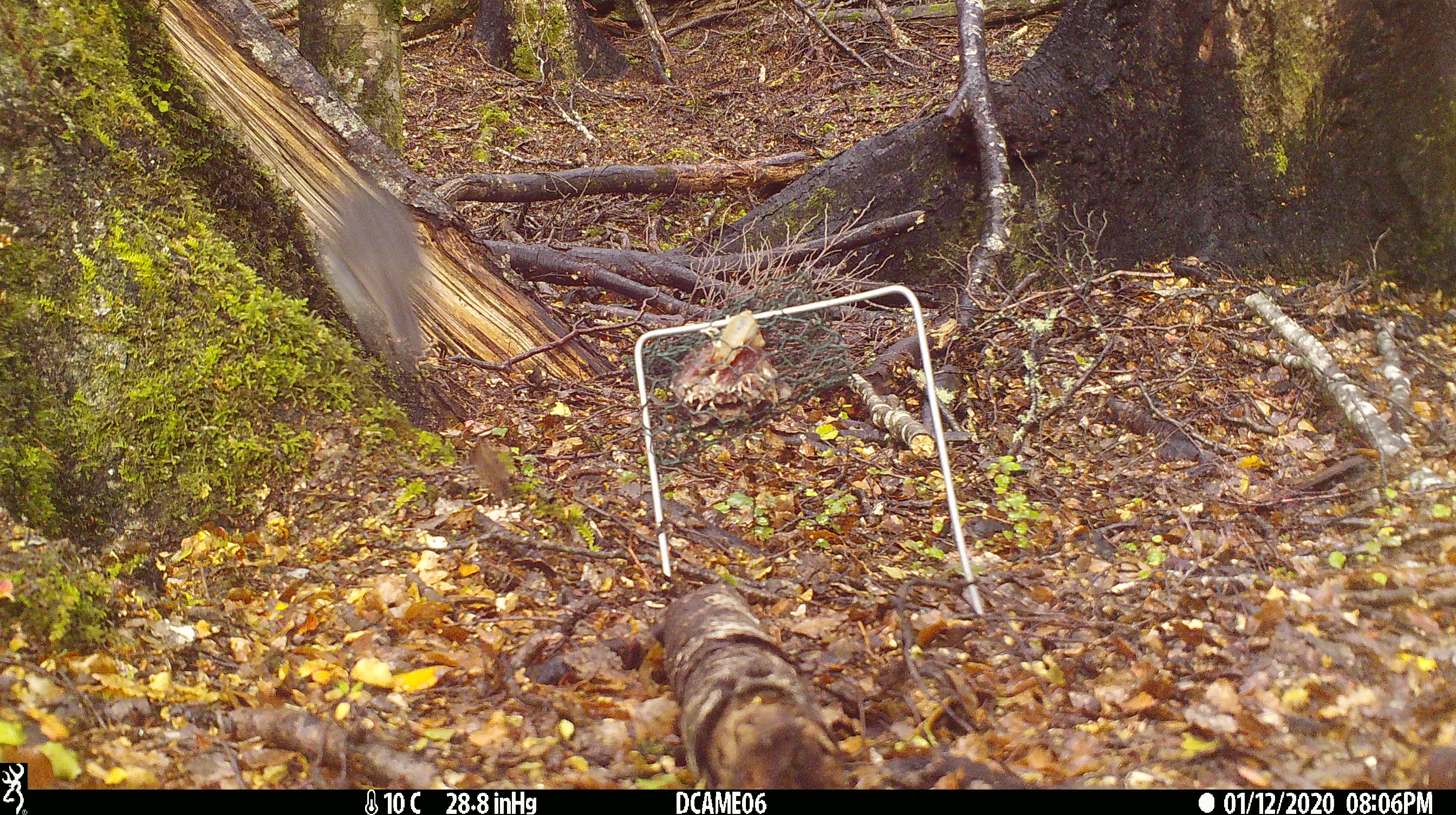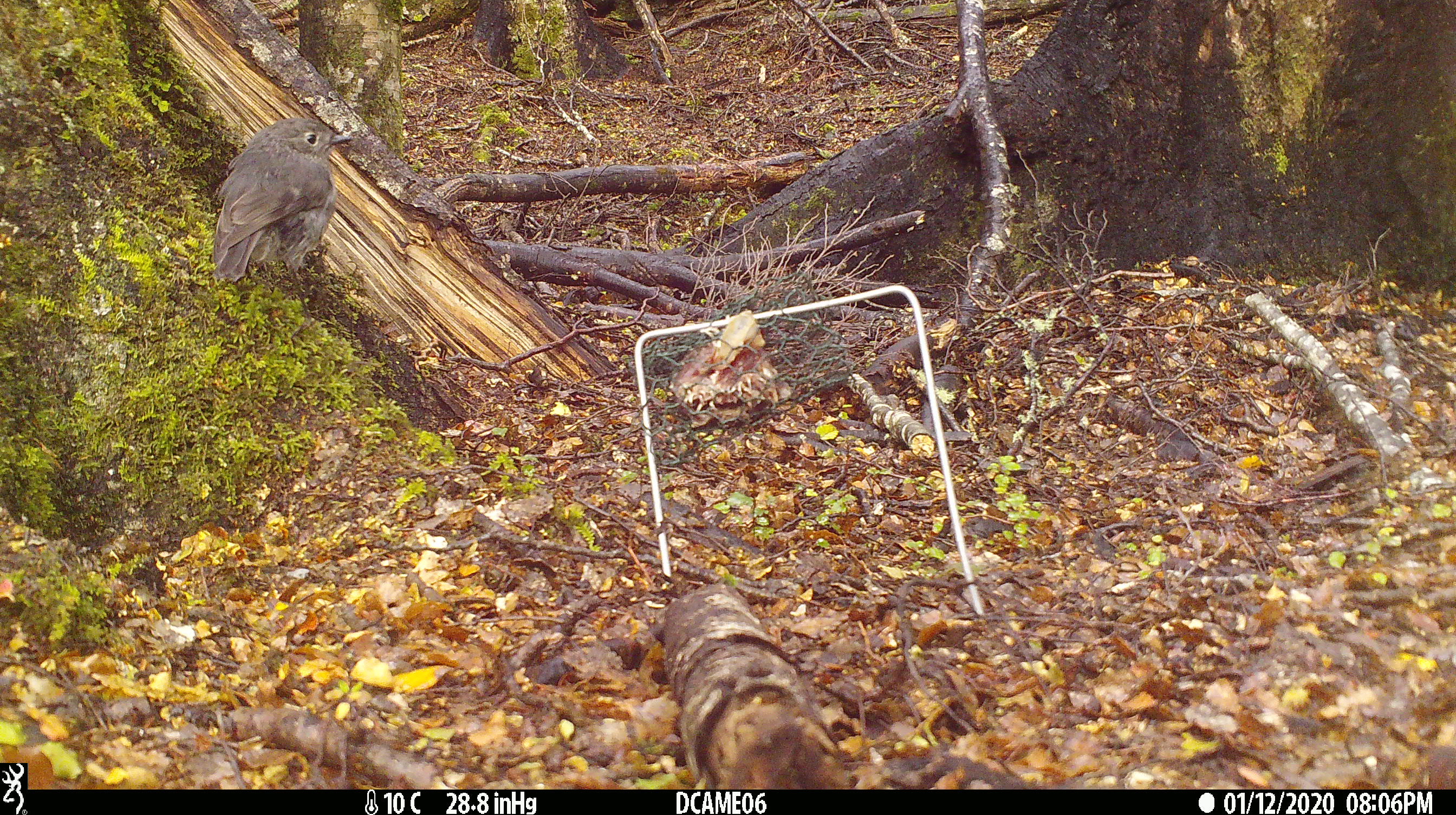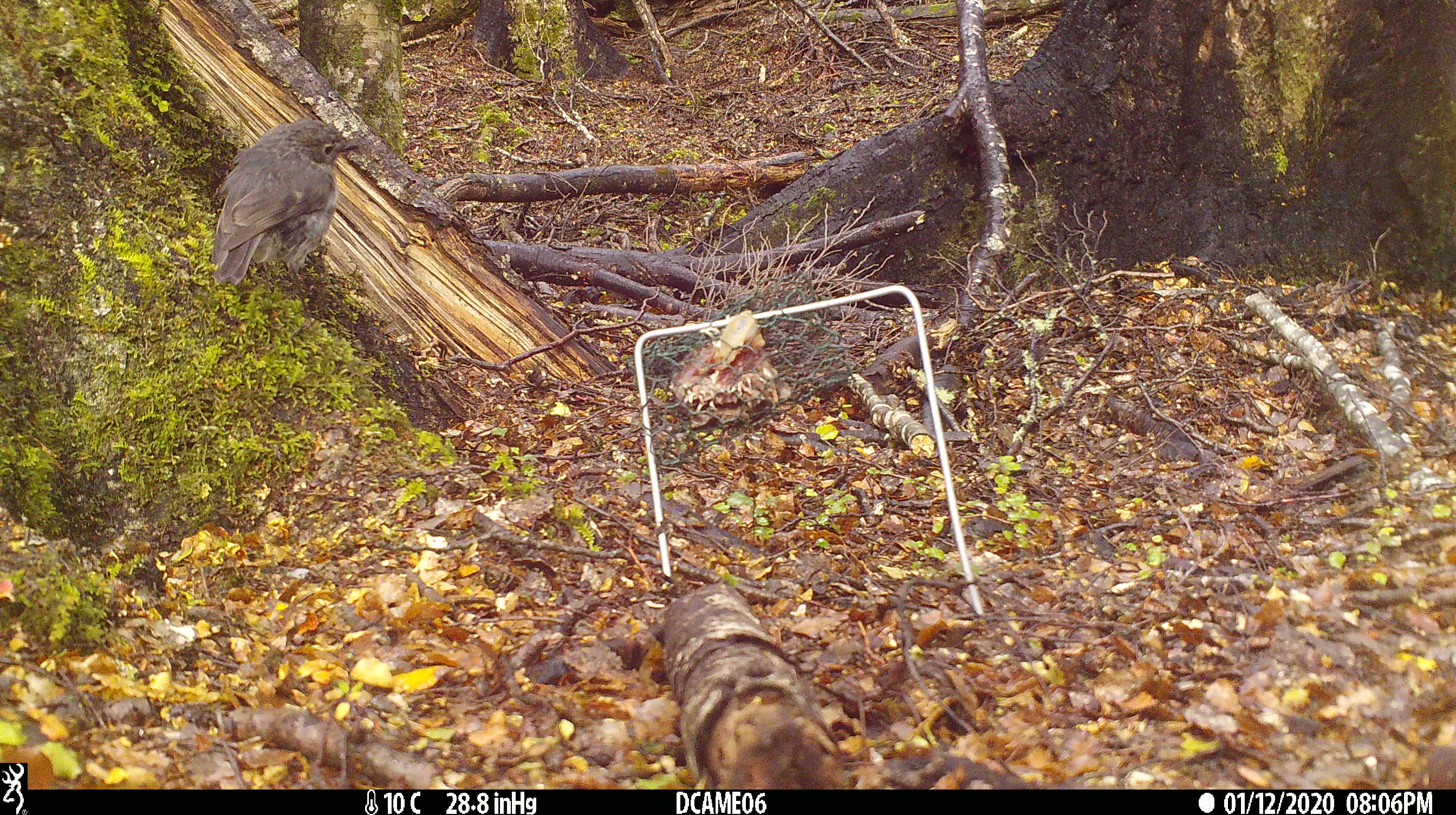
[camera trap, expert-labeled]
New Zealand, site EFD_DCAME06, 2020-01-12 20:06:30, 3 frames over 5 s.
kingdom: Animalia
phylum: Chordata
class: Aves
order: Passeriformes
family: Petroicidae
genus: Petroica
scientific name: Petroica australis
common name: new zealand robin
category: robin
Robin (new zealand robin) (Petroica australis).